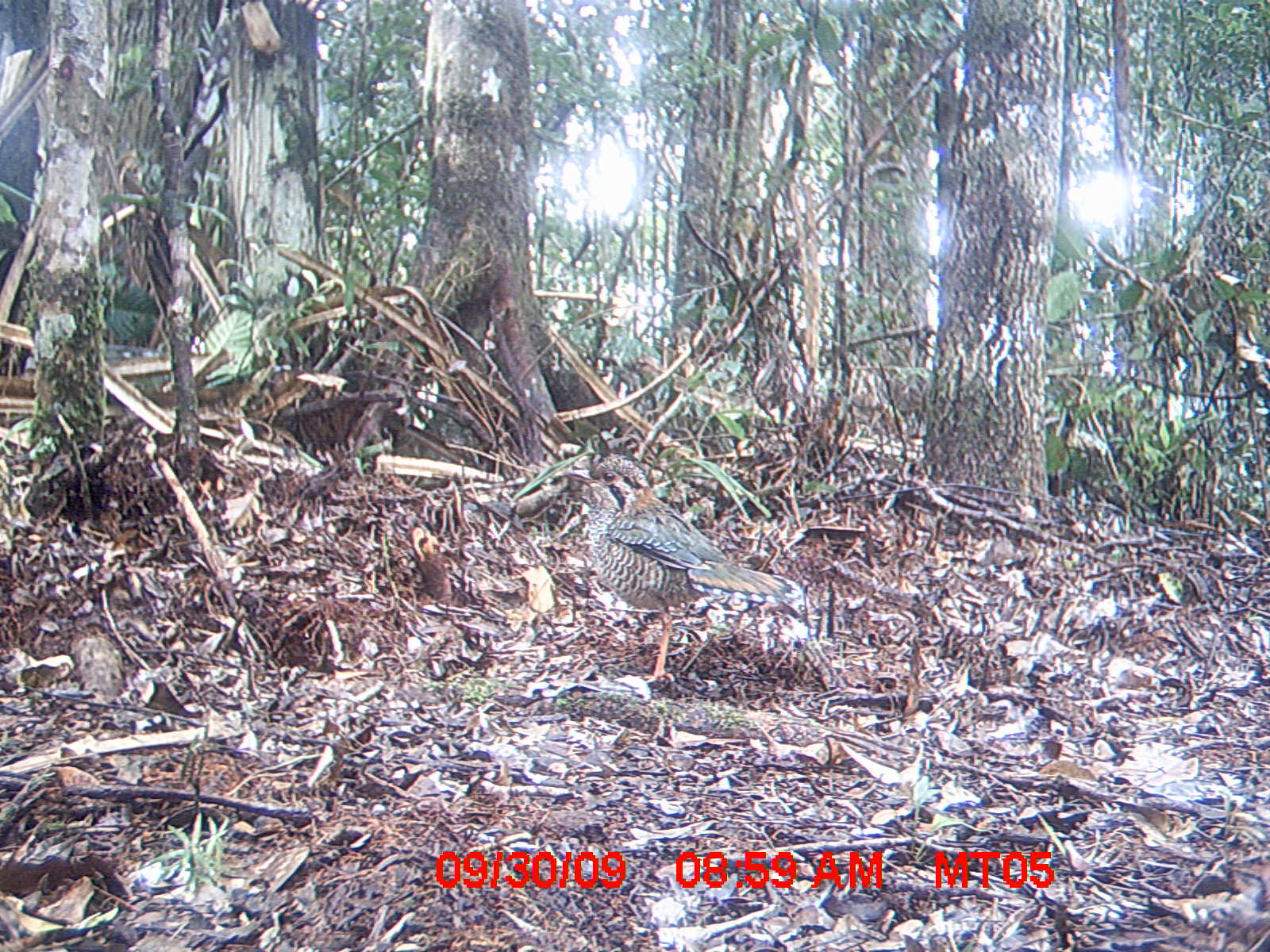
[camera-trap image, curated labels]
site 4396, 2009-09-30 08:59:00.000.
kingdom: Animalia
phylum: Chordata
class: Aves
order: Coraciiformes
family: Brachypteraciidae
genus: Brachypteracias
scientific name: Brachypteracias squamiger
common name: scaly ground-roller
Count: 1.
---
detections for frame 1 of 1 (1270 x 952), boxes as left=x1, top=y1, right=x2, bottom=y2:
brachypteracias squamiger: left=579, top=451, right=803, bottom=689